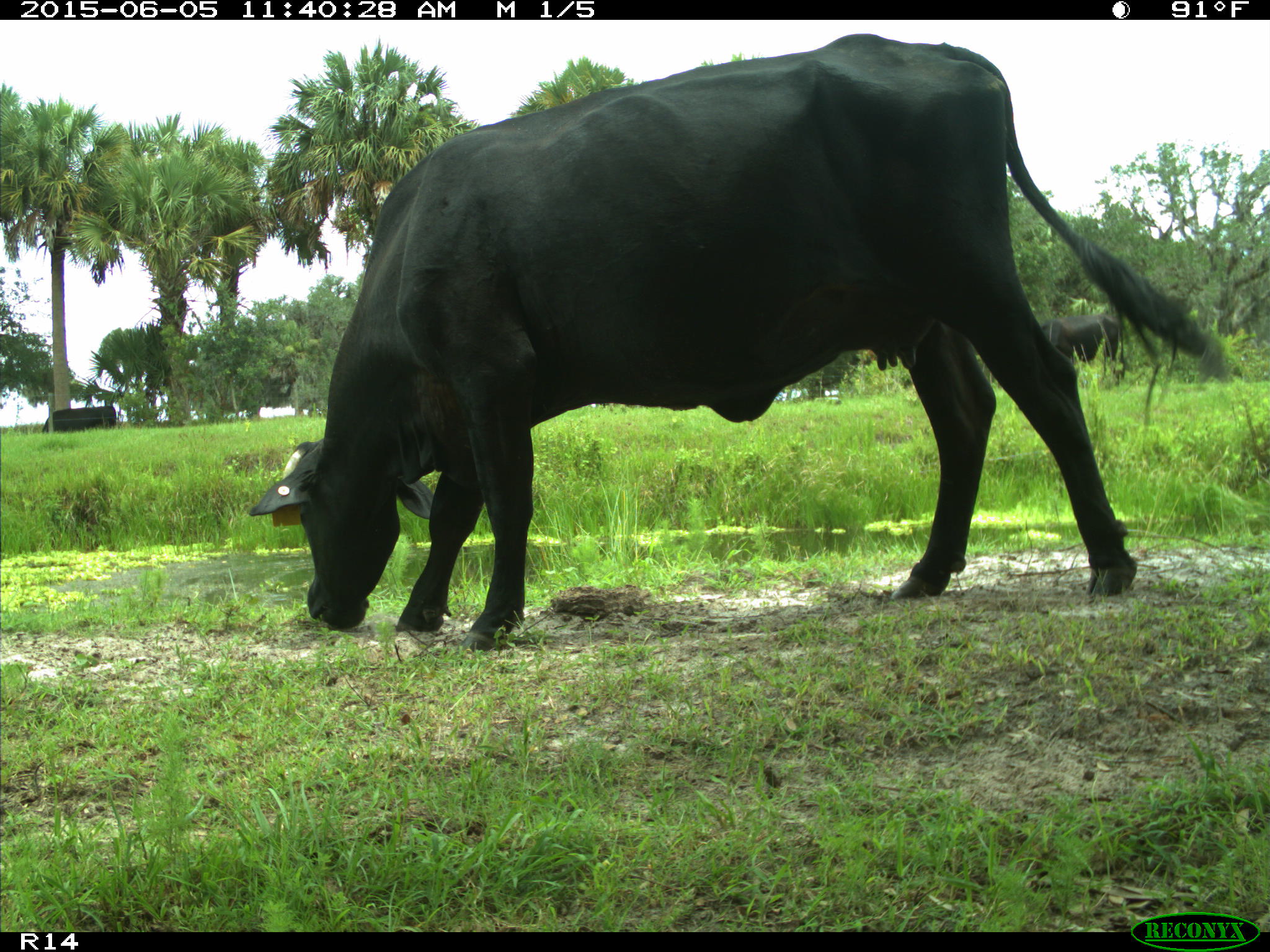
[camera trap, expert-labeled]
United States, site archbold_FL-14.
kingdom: Animalia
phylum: Chordata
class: Mammalia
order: Artiodactyla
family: Bovidae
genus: Bos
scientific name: Bos taurus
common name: domestic cow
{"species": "Bos taurus (domestic cow)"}